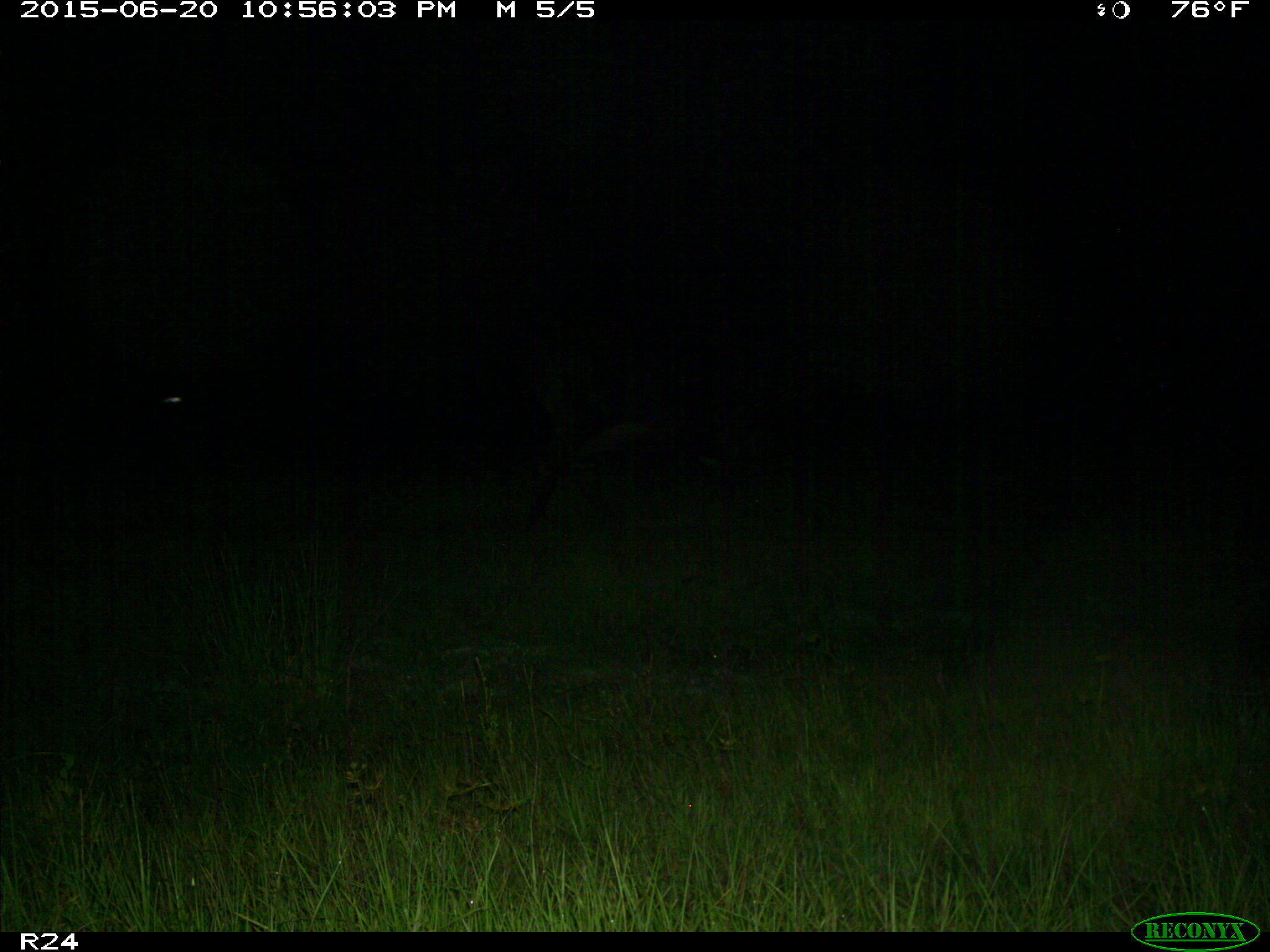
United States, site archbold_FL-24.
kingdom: Animalia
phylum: Chordata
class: Mammalia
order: Artiodactyla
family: Bovidae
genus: Bos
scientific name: Bos taurus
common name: domestic cow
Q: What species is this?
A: Bos taurus (domestic cow).